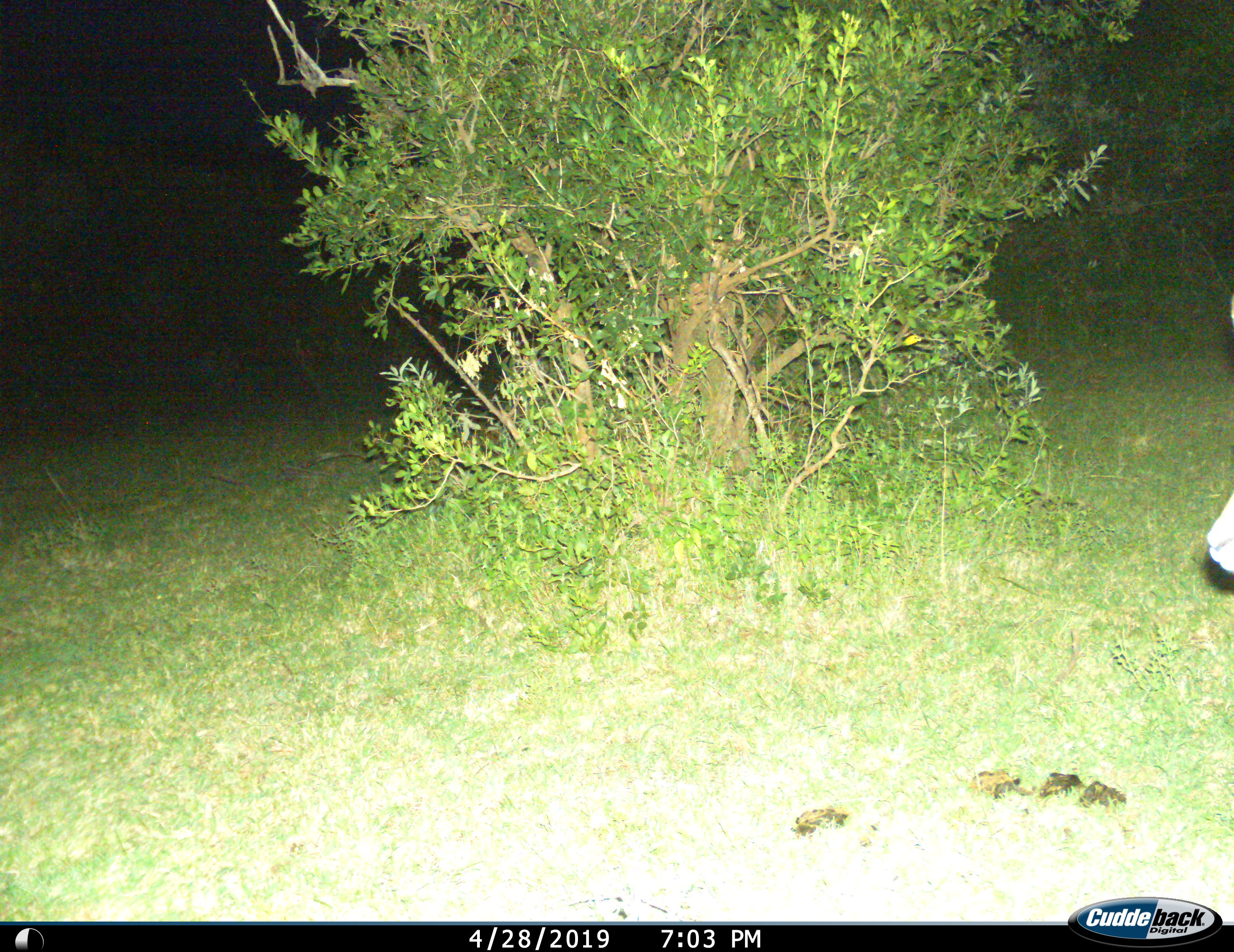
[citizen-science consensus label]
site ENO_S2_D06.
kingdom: Animalia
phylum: Chordata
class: Mammalia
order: Artiodactyla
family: Bovidae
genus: Aepyceros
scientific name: Aepyceros melampus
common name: impala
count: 1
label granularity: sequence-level